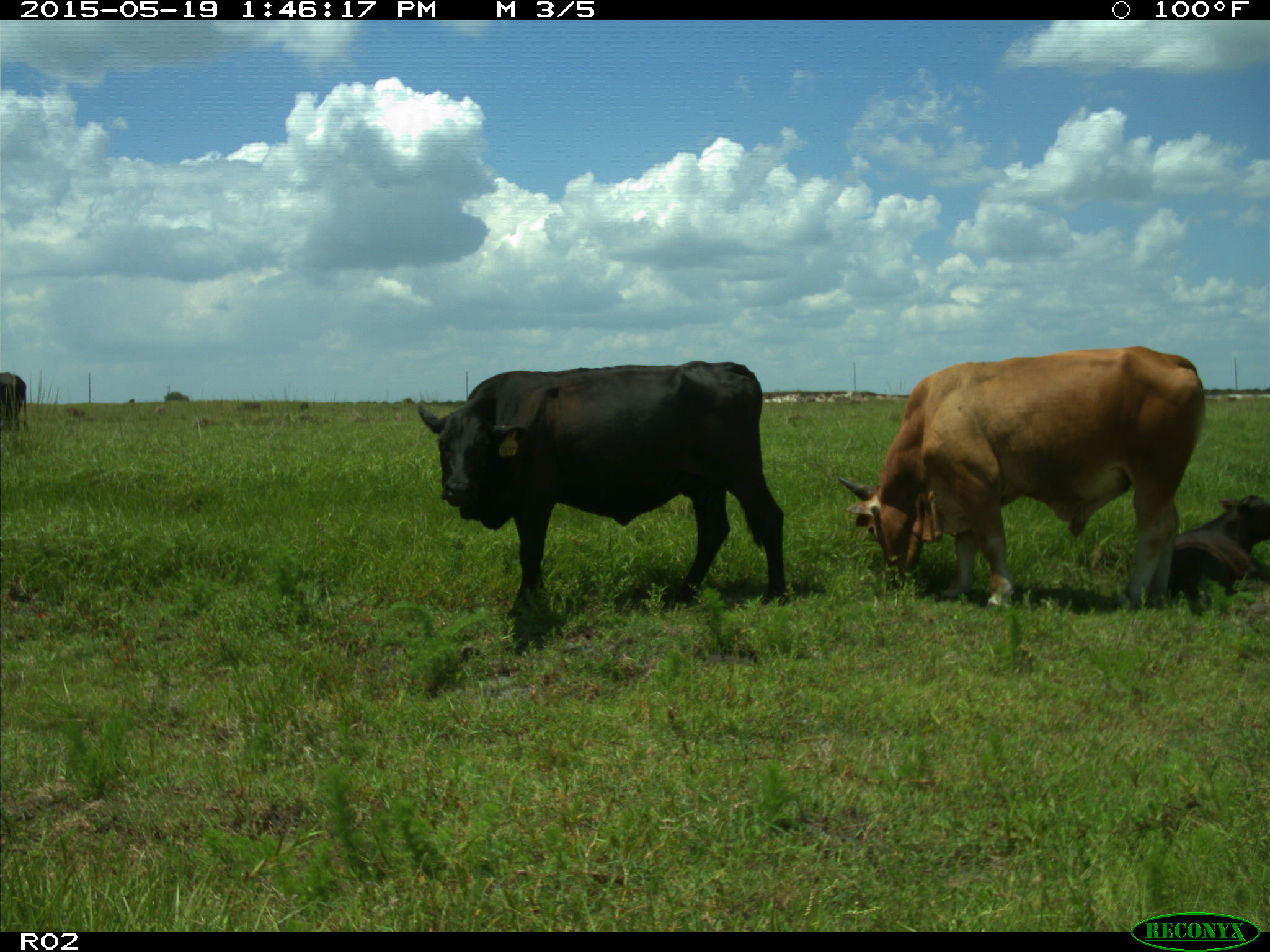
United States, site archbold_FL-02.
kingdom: Animalia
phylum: Chordata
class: Mammalia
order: Artiodactyla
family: Bovidae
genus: Bos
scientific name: Bos taurus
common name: domestic cow